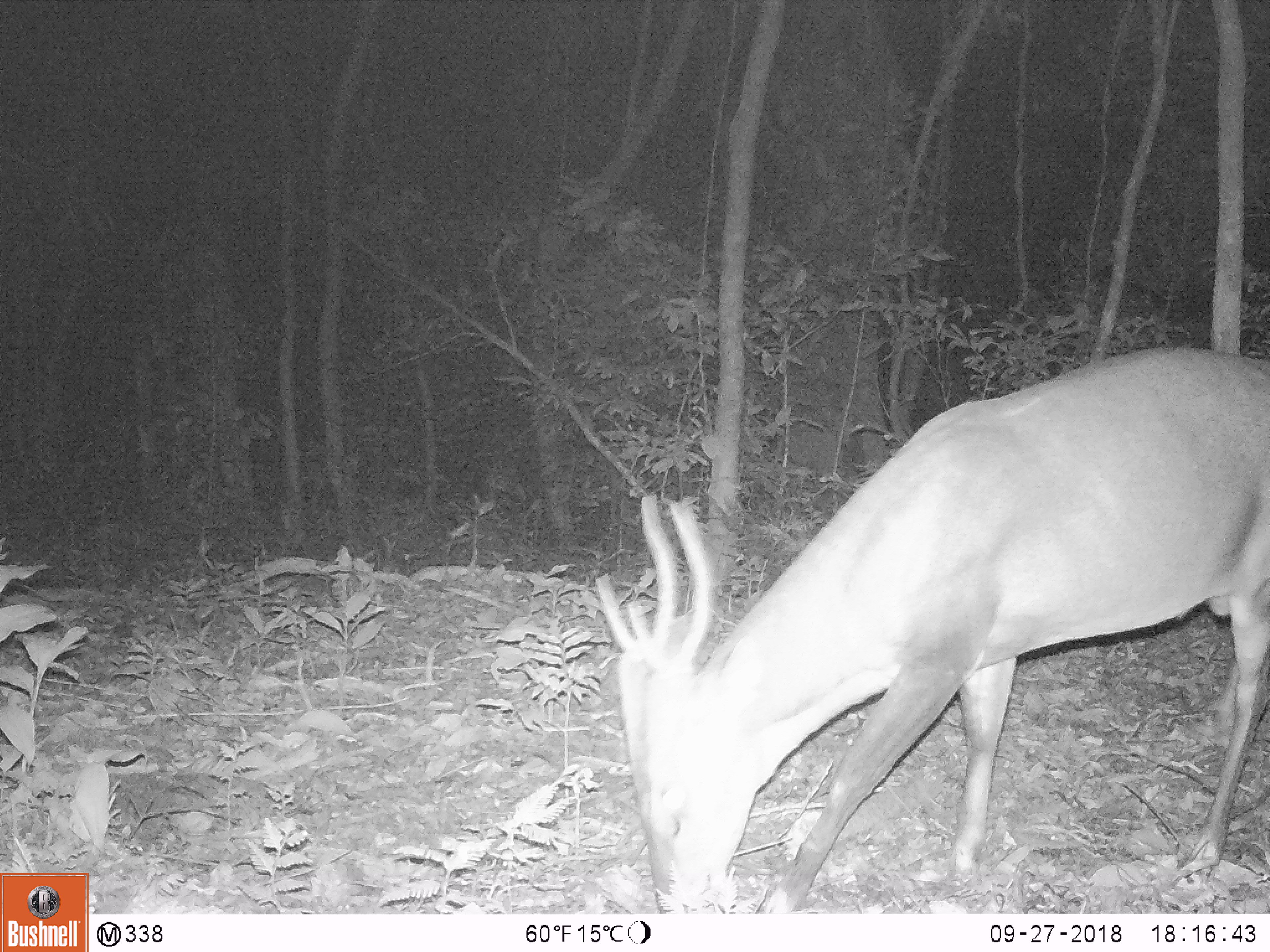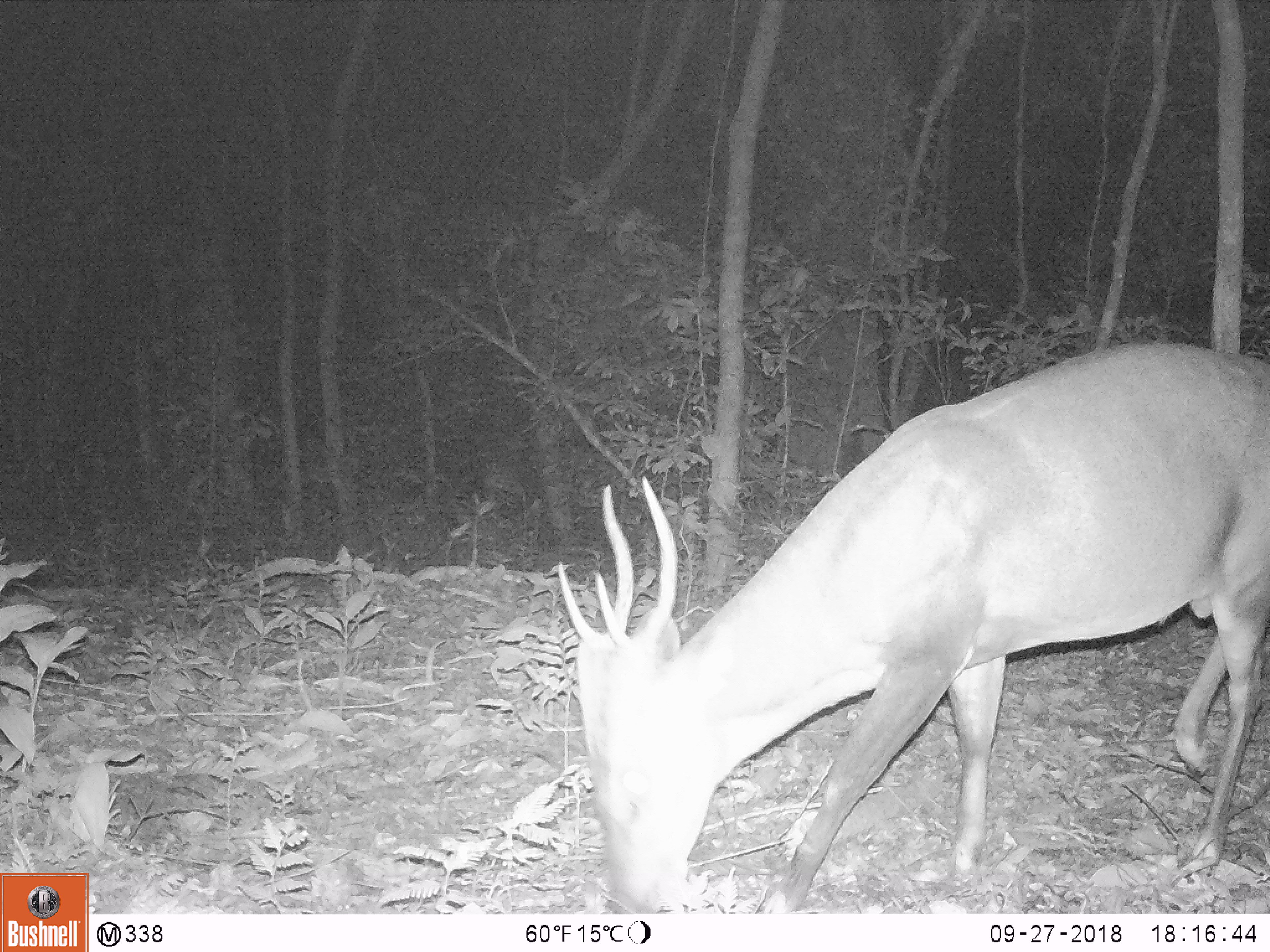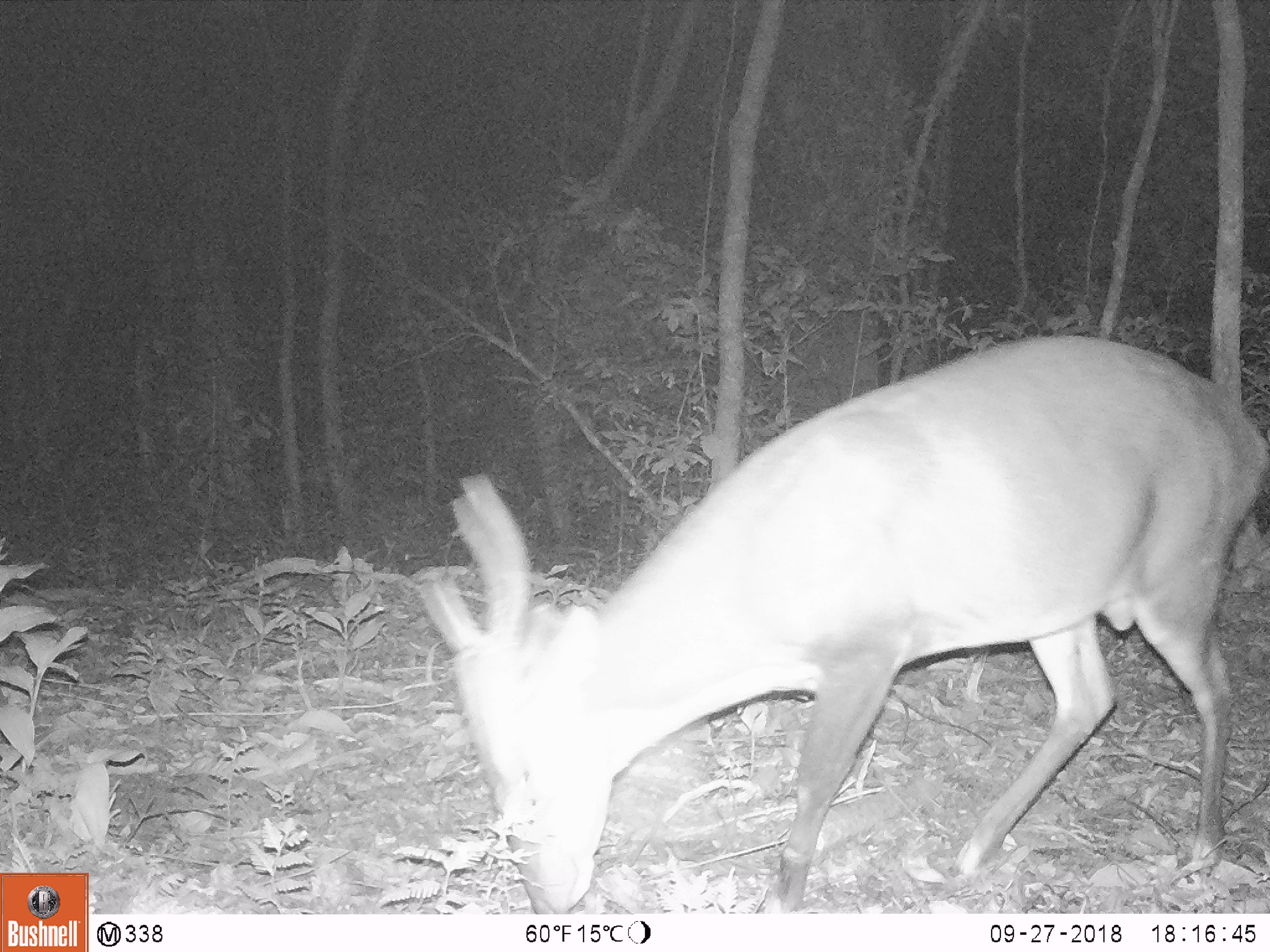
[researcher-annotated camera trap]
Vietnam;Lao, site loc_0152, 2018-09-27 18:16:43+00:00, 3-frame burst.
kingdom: Animalia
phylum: Chordata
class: Mammalia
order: Artiodactyla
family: Cervidae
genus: Muntiacus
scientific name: Muntiacus vuquangensis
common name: large-antlered muntjac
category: large antlered muntjac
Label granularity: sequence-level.